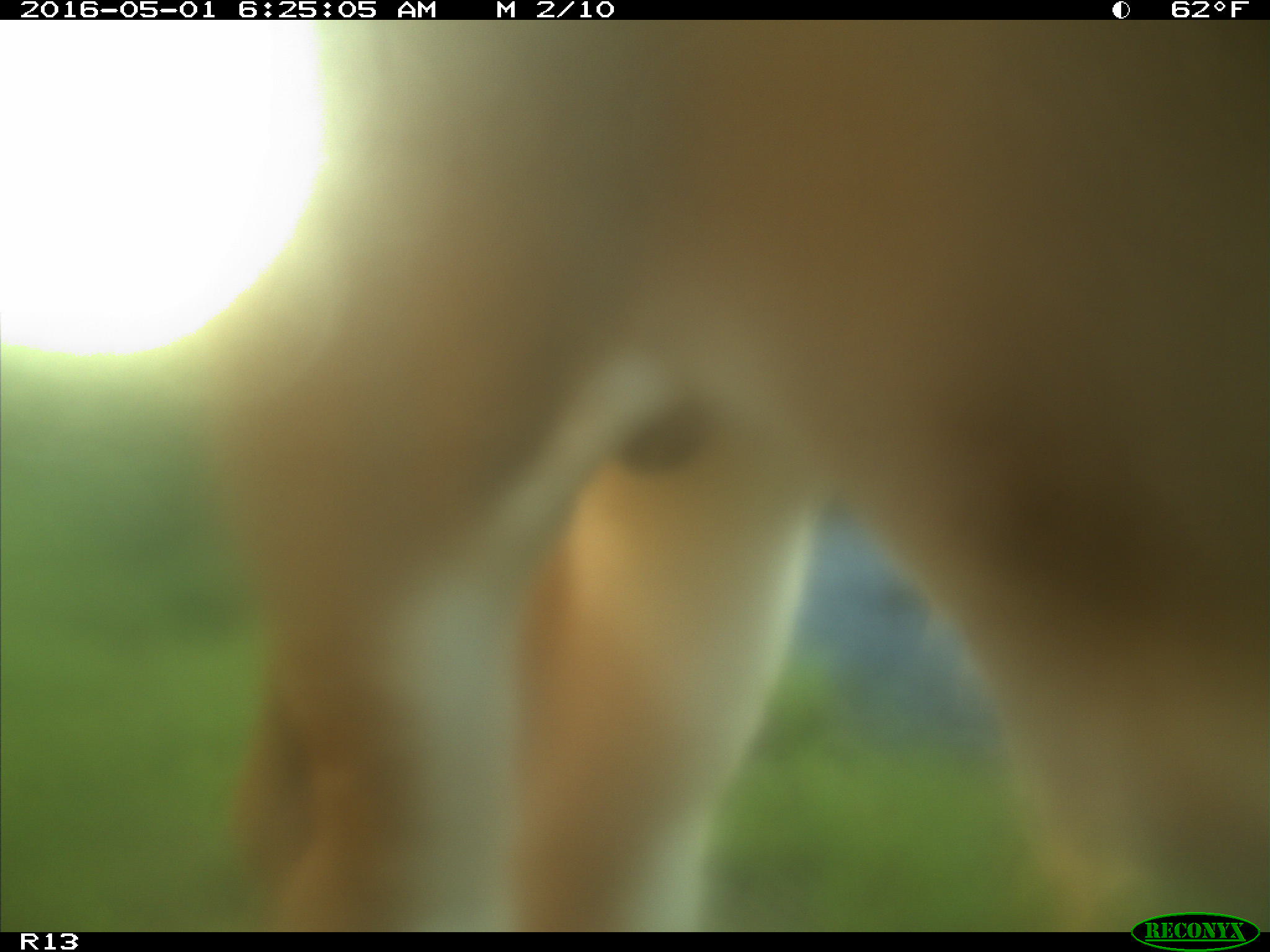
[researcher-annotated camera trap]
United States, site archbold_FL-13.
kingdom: Animalia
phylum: Chordata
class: Mammalia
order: Artiodactyla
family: Bovidae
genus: Bos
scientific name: Bos taurus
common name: domestic cow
Bos taurus (domestic cow).